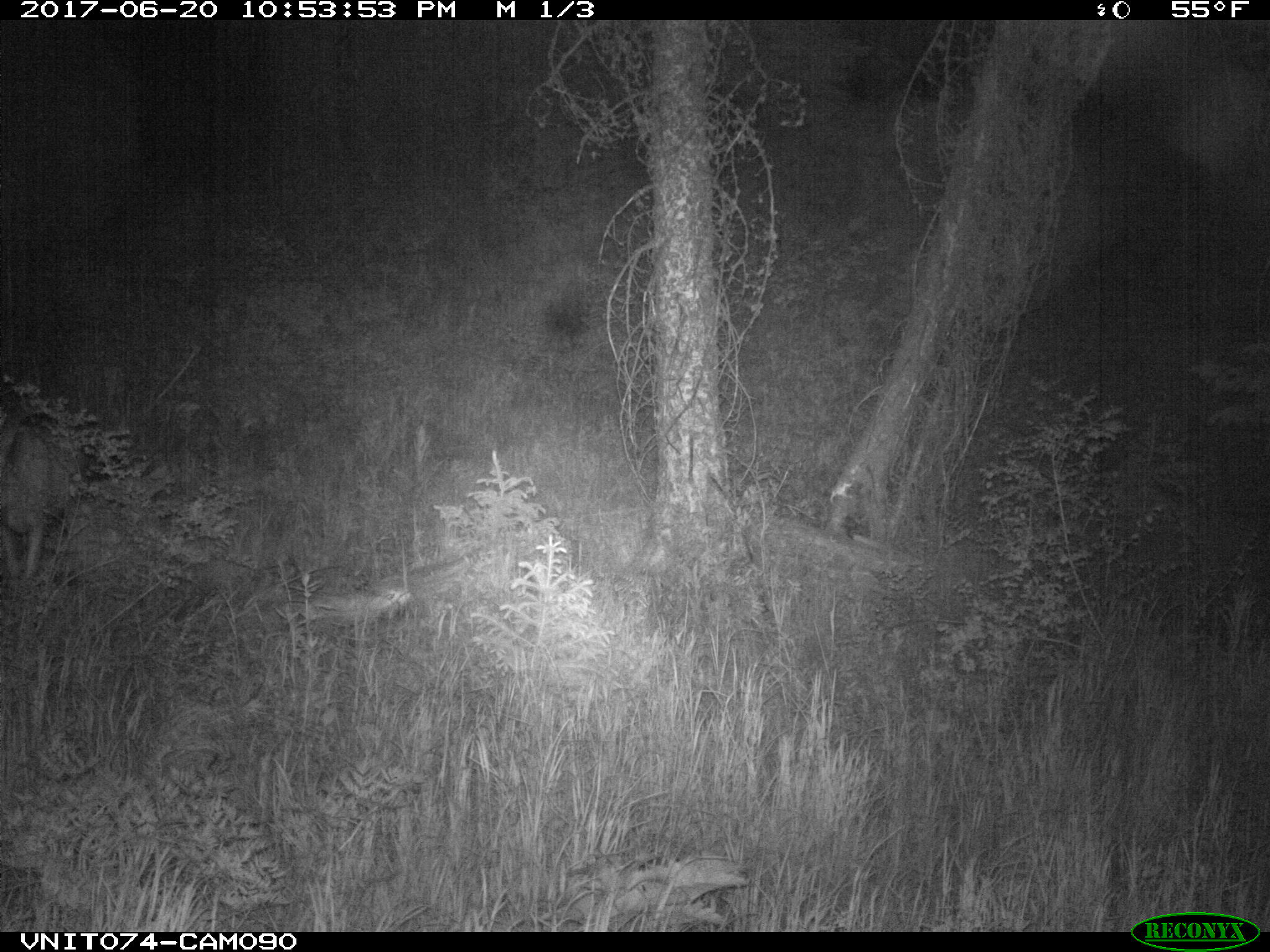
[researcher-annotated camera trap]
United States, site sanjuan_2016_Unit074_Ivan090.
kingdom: Animalia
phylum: Chordata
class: Mammalia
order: Artiodactyla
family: Cervidae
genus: Odocoileus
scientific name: Odocoileus hemionus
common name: mule deer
Odocoileus hemionus (mule deer).